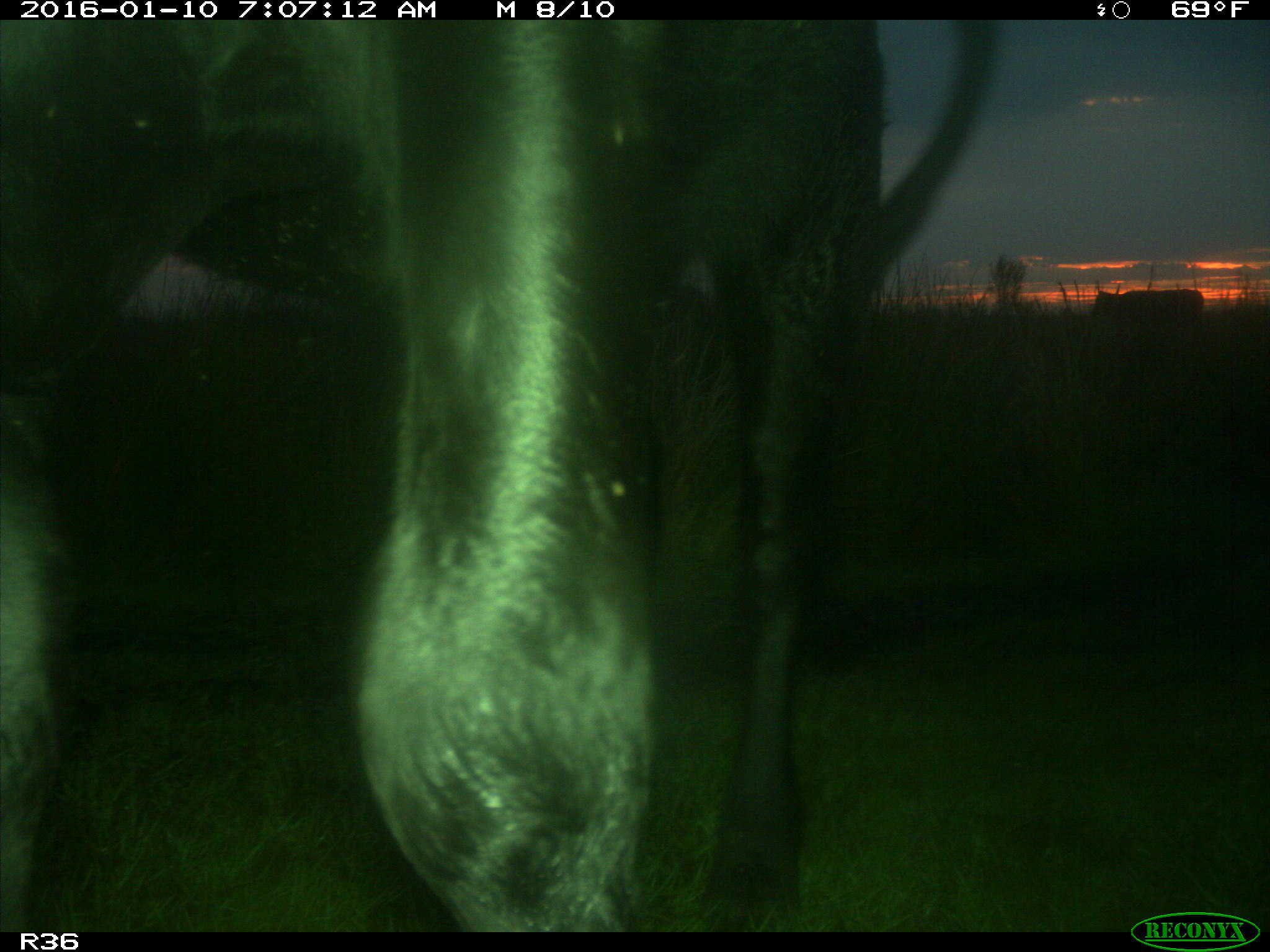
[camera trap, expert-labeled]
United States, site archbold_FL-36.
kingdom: Animalia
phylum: Chordata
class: Mammalia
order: Artiodactyla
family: Bovidae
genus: Bos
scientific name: Bos taurus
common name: domestic cow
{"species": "Bos taurus (domestic cow)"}